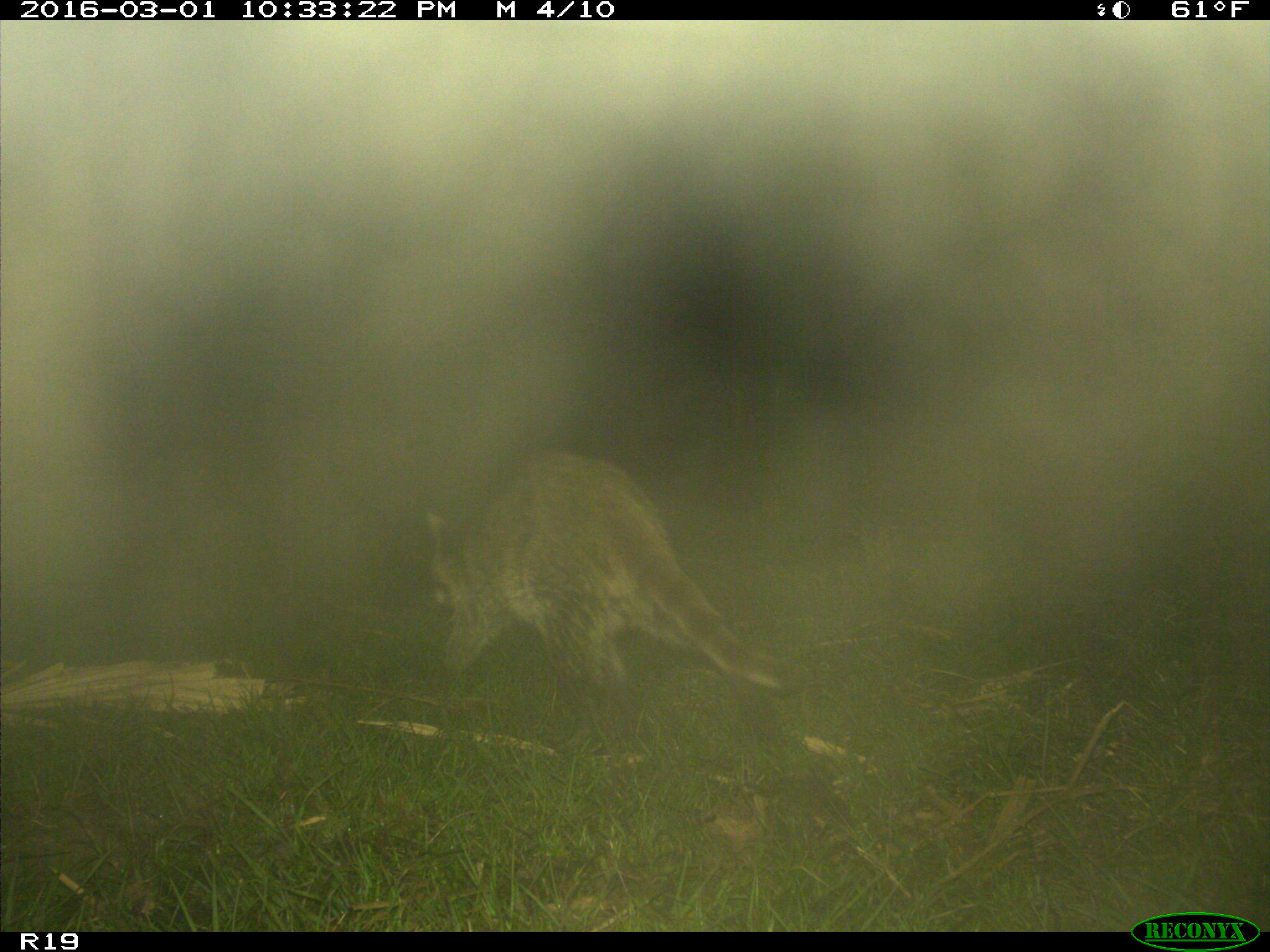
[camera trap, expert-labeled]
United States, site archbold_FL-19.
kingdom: Animalia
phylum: Chordata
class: Mammalia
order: Carnivora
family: Procyonidae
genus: Procyon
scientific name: Procyon lotor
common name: common raccoon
Procyon lotor (common raccoon).